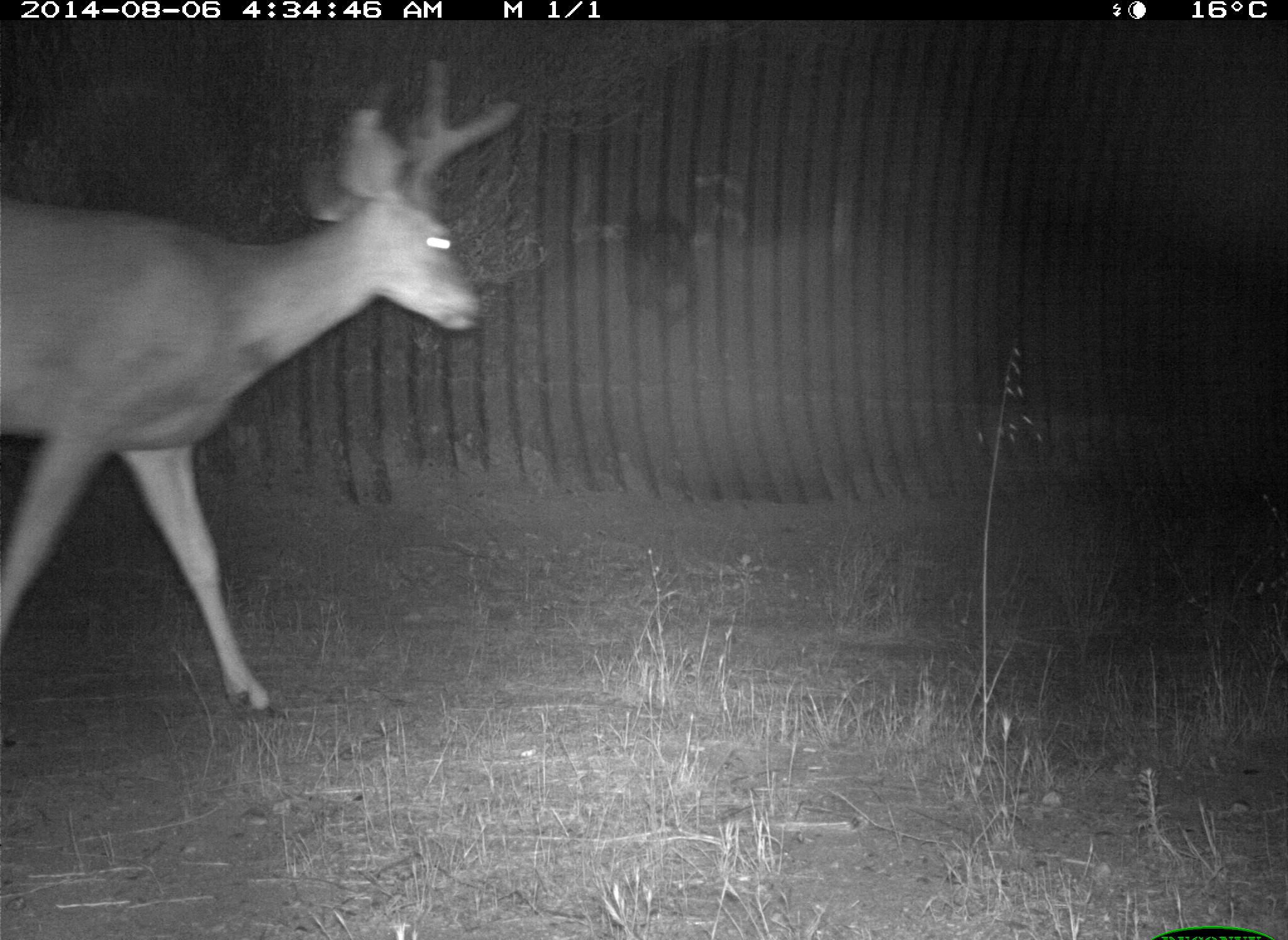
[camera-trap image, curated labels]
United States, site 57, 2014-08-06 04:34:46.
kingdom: Animalia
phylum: Chordata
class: Mammalia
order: Artiodactyla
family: Cervidae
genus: Odocoileus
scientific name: Odocoileus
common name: deer